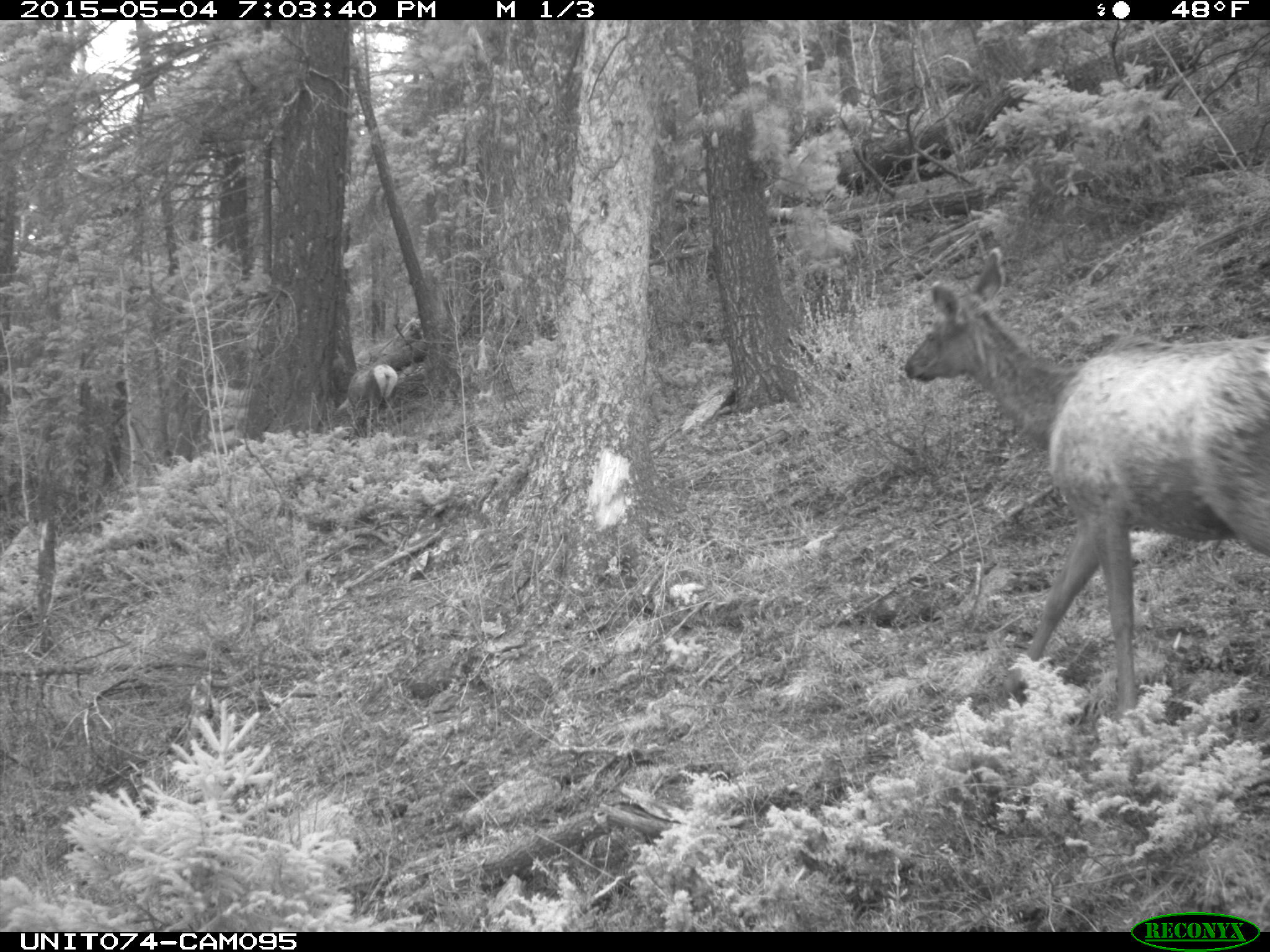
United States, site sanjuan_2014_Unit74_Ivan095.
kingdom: Animalia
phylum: Chordata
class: Mammalia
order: Artiodactyla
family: Cervidae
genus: Cervus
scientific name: Cervus elaphus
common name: red deer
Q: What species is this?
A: Cervus elaphus (red deer).